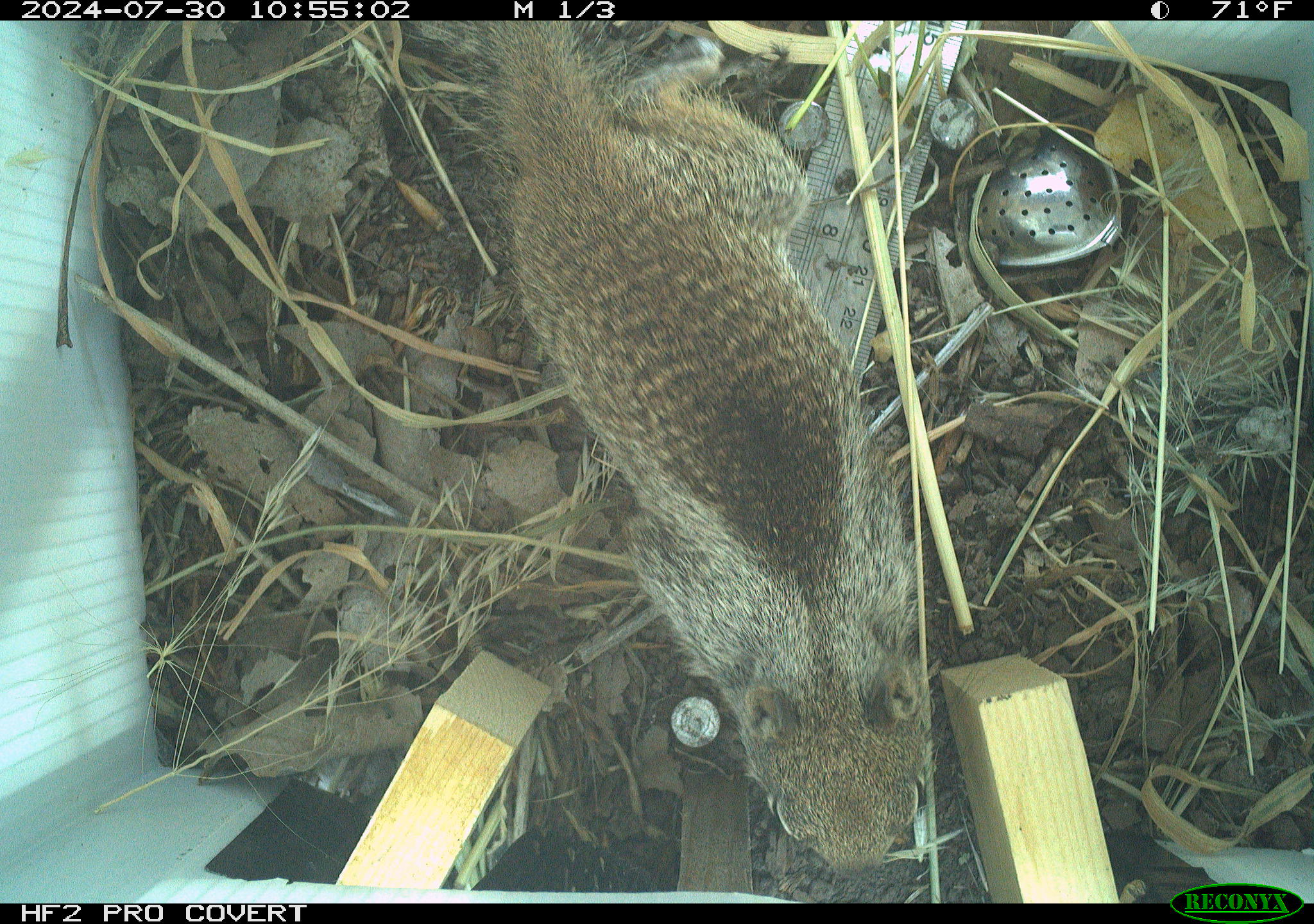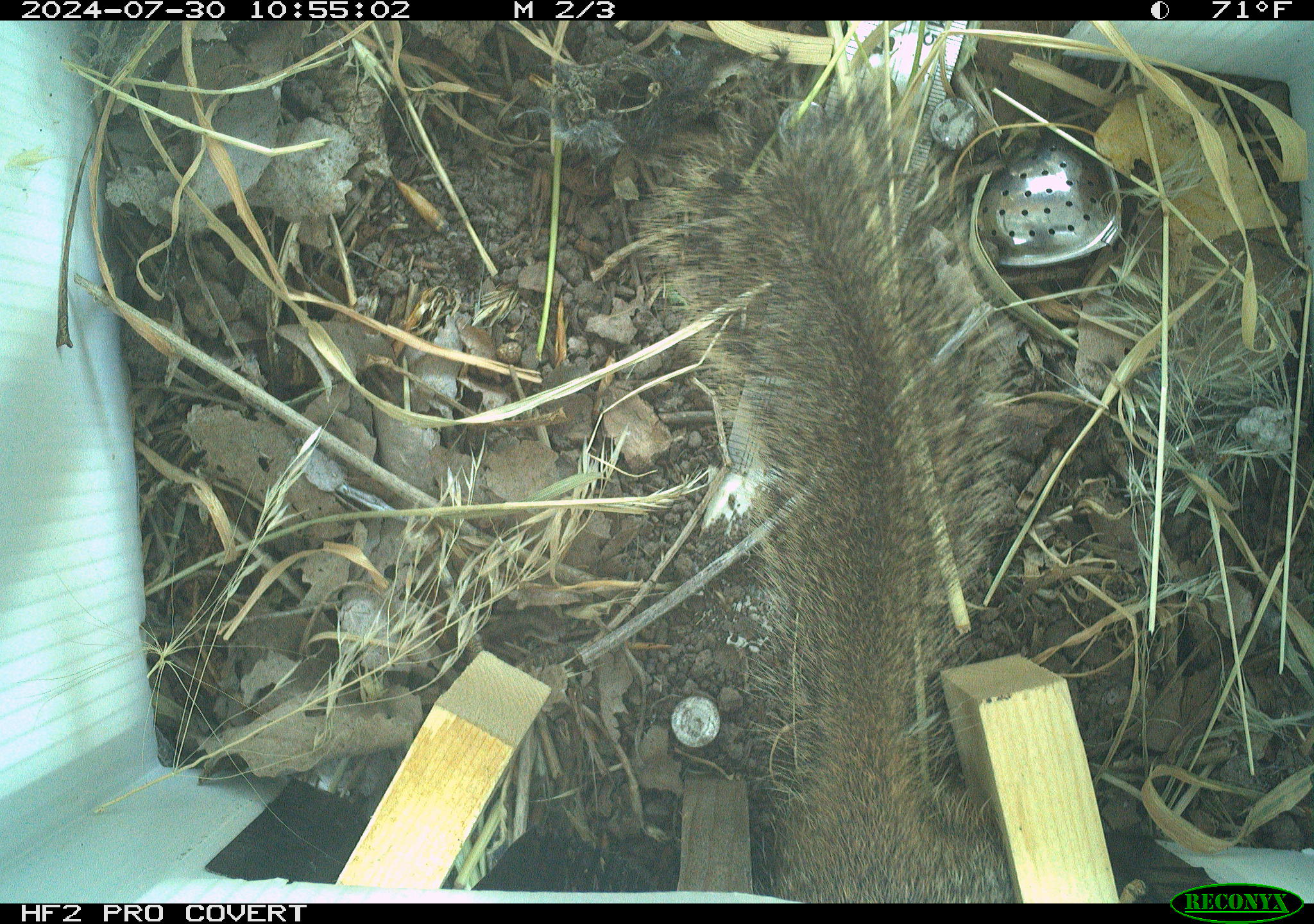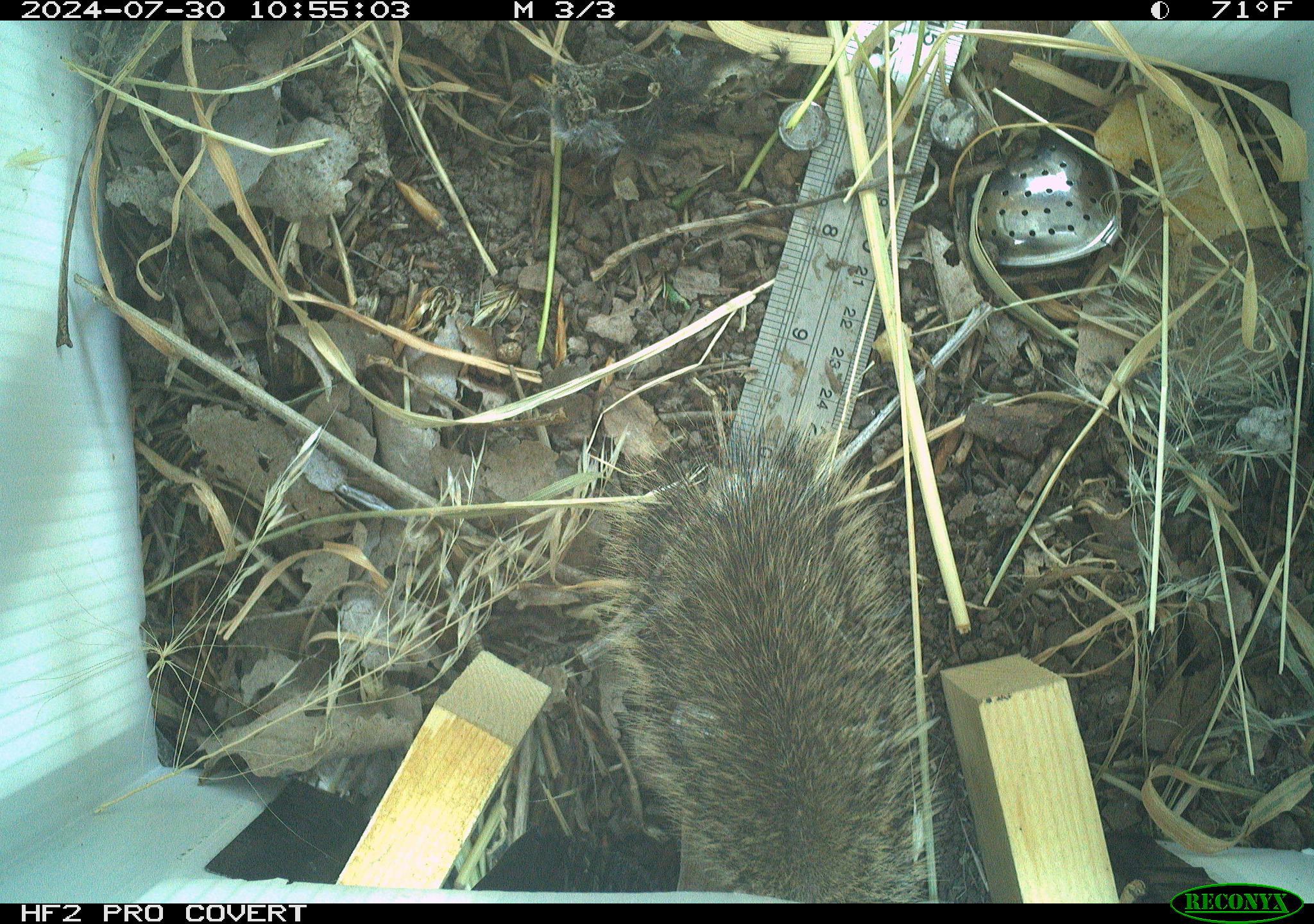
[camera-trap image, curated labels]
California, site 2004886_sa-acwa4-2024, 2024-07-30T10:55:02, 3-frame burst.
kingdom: Animalia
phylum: Chordata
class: Mammalia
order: Rodentia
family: Sciuridae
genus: Otospermophilus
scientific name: Otospermophilus beecheyi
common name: california ground squirrel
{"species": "california ground squirrel (Otospermophilus beecheyi)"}